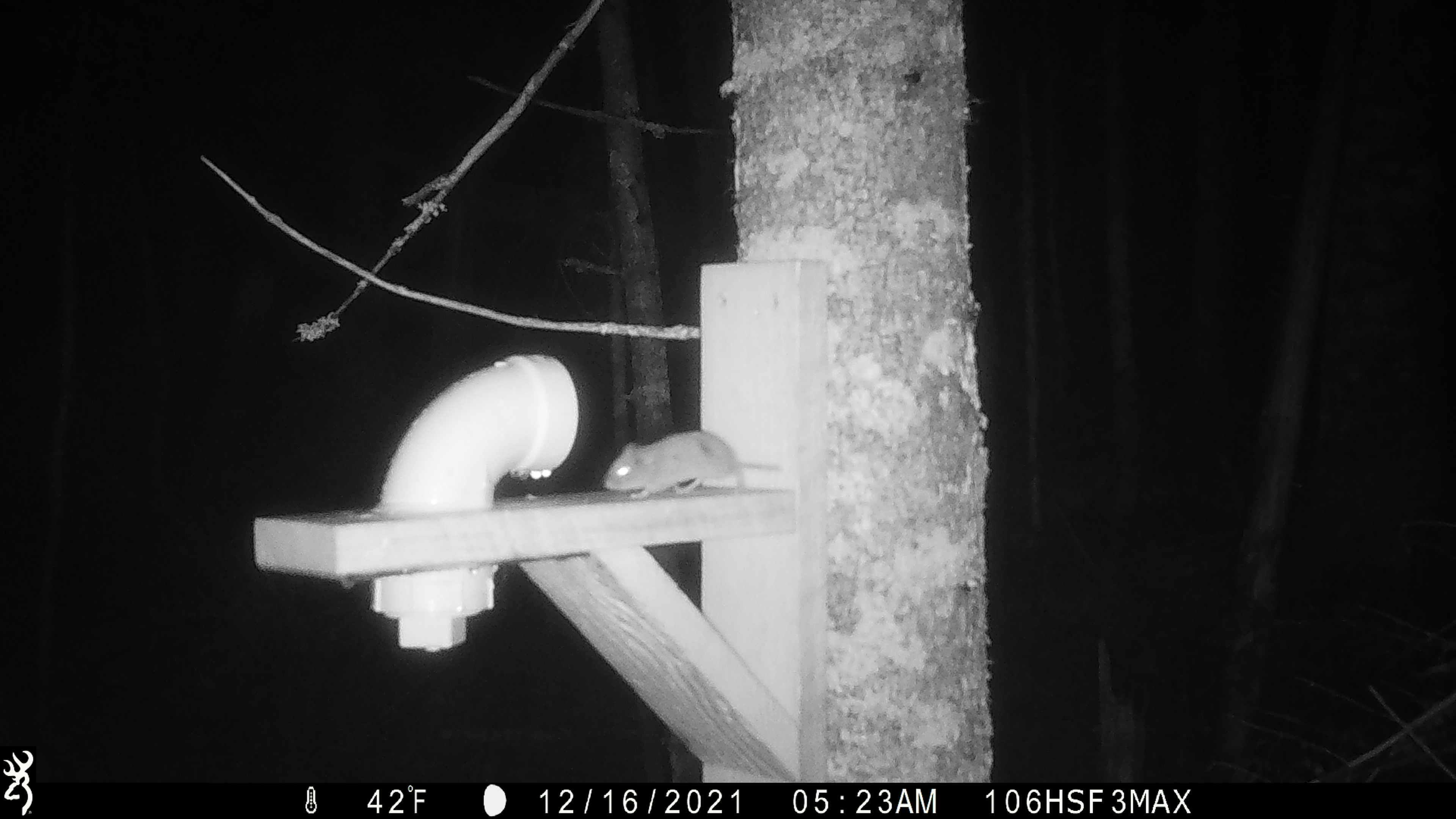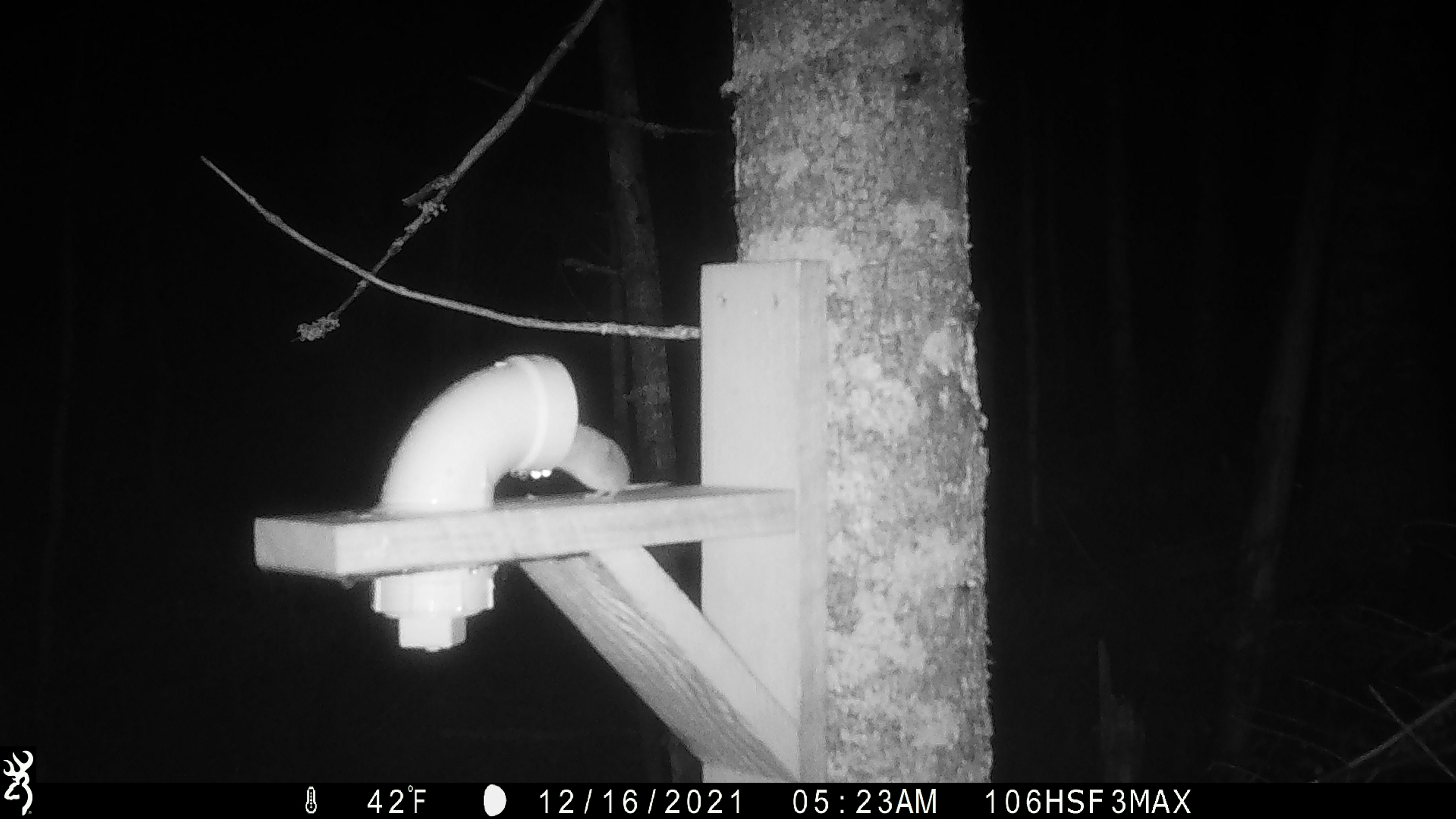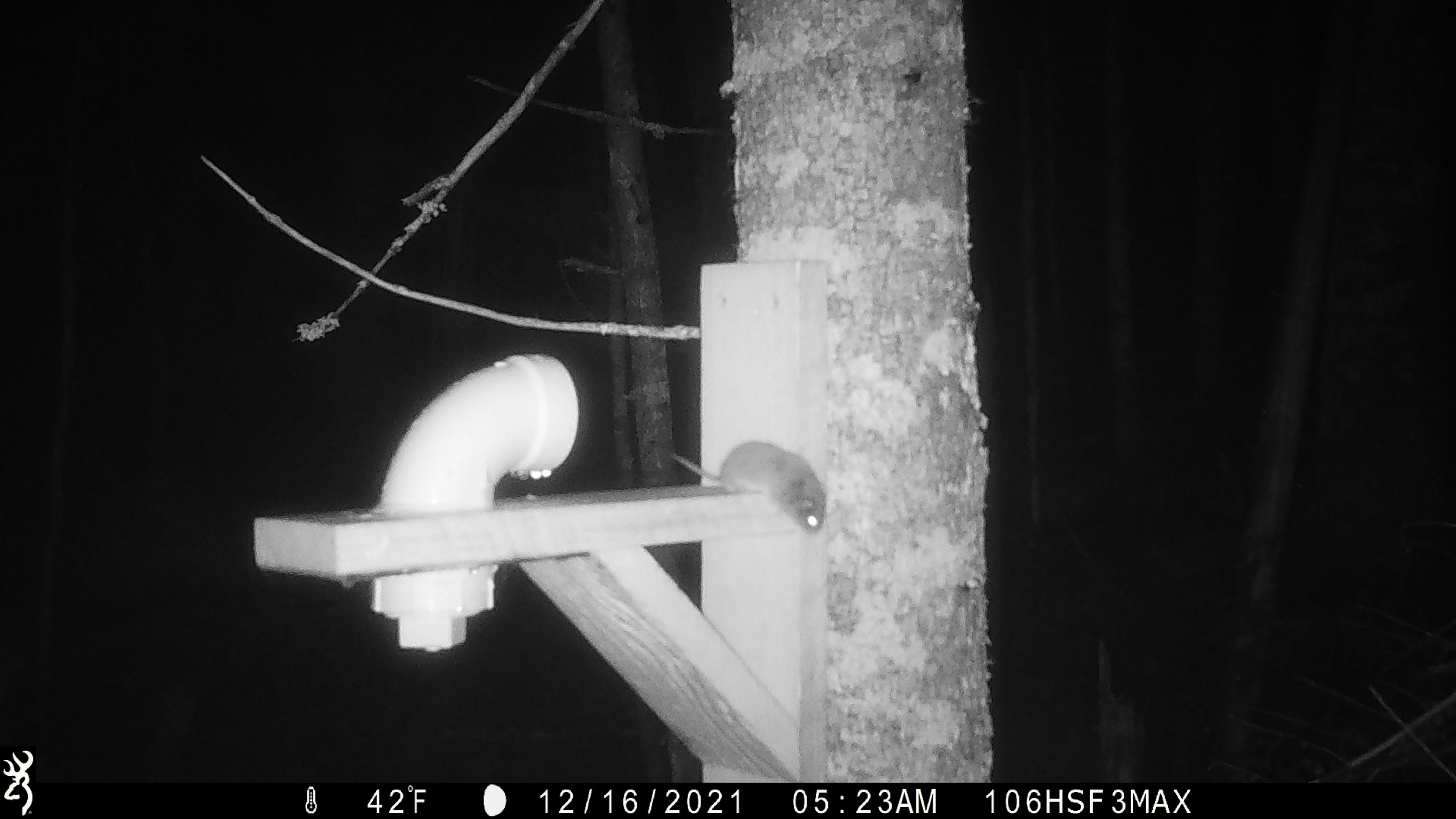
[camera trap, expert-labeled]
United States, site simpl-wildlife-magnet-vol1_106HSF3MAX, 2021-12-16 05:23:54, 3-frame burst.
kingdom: Animalia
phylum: Chordata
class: Mammalia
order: Rodentia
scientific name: Rodentia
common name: mouse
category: mouse sp.